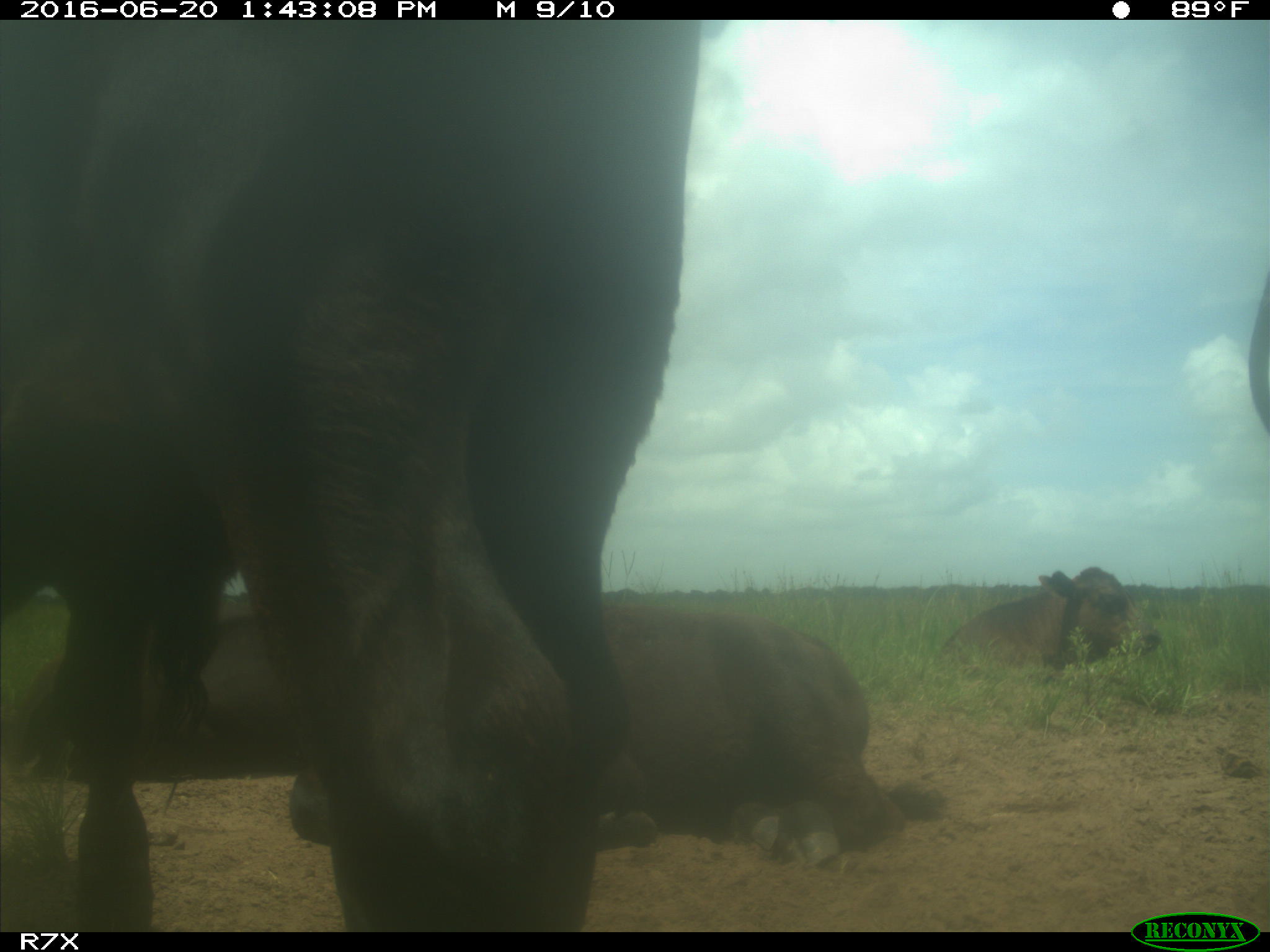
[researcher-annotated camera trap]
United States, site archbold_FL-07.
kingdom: Animalia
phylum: Chordata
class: Mammalia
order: Artiodactyla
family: Bovidae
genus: Bos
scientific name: Bos taurus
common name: domestic cow